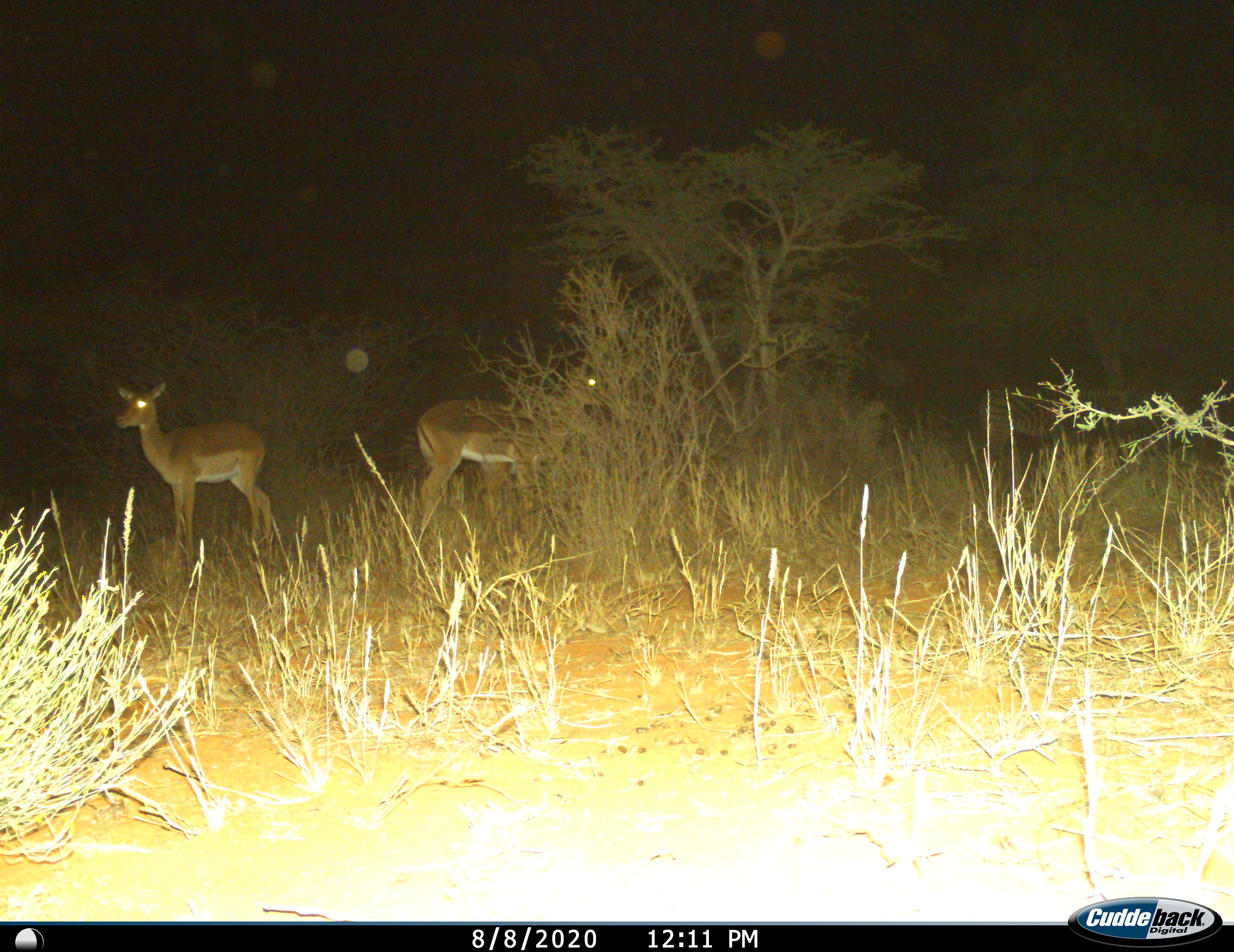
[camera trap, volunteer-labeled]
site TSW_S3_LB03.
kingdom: Animalia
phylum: Chordata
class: Mammalia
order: Artiodactyla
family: Bovidae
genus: Aepyceros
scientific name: Aepyceros melampus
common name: impala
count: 2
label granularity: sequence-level